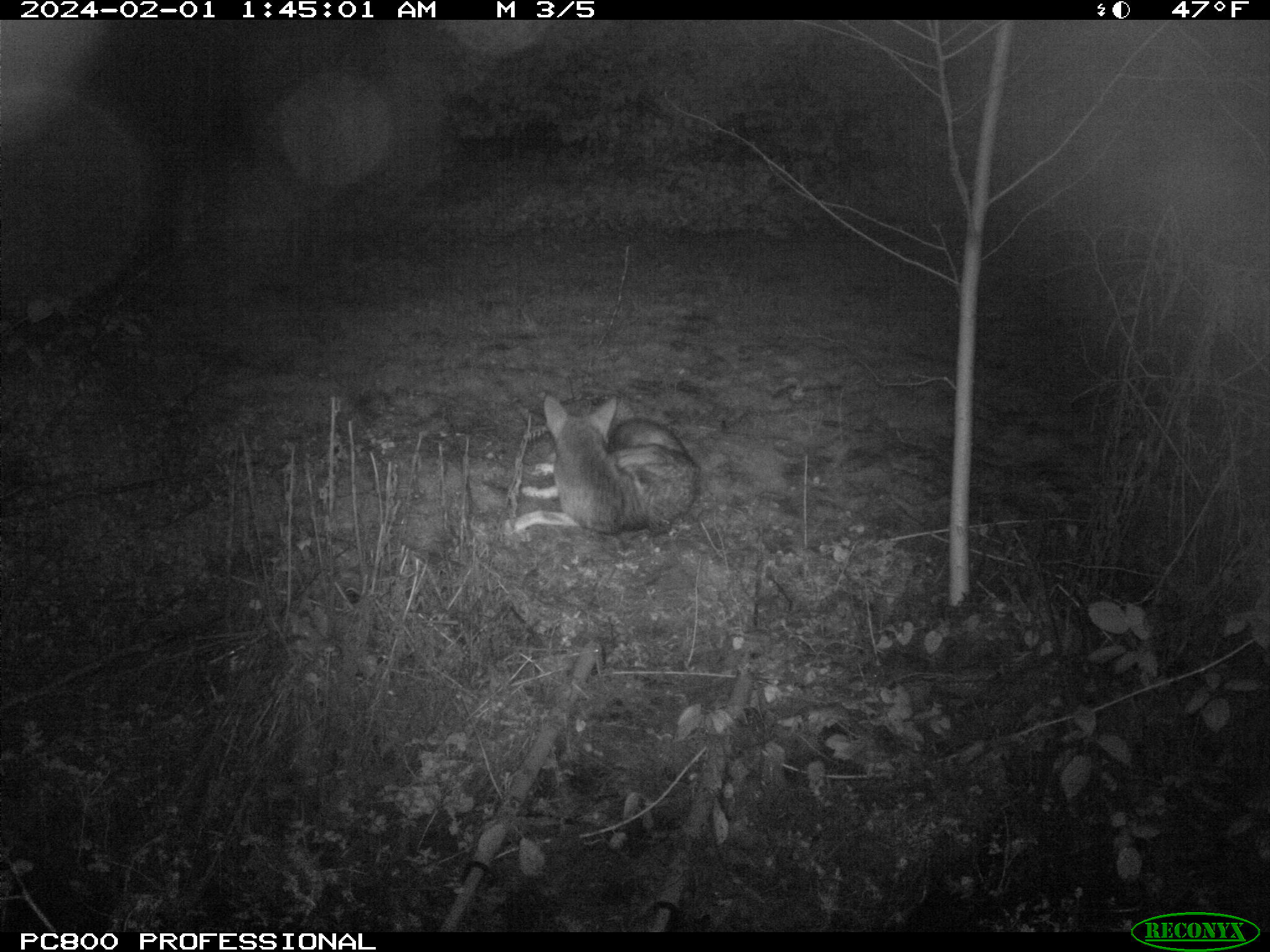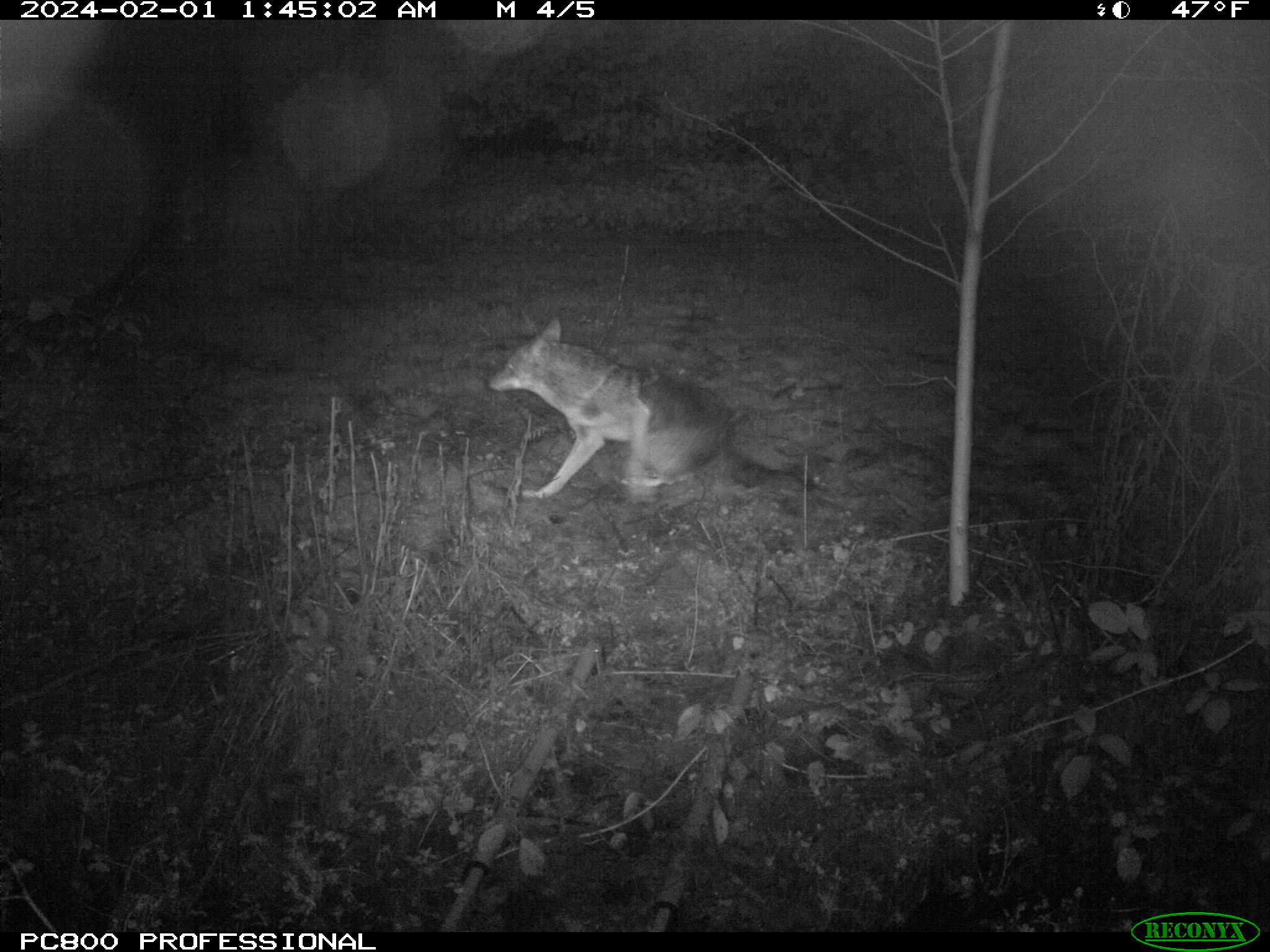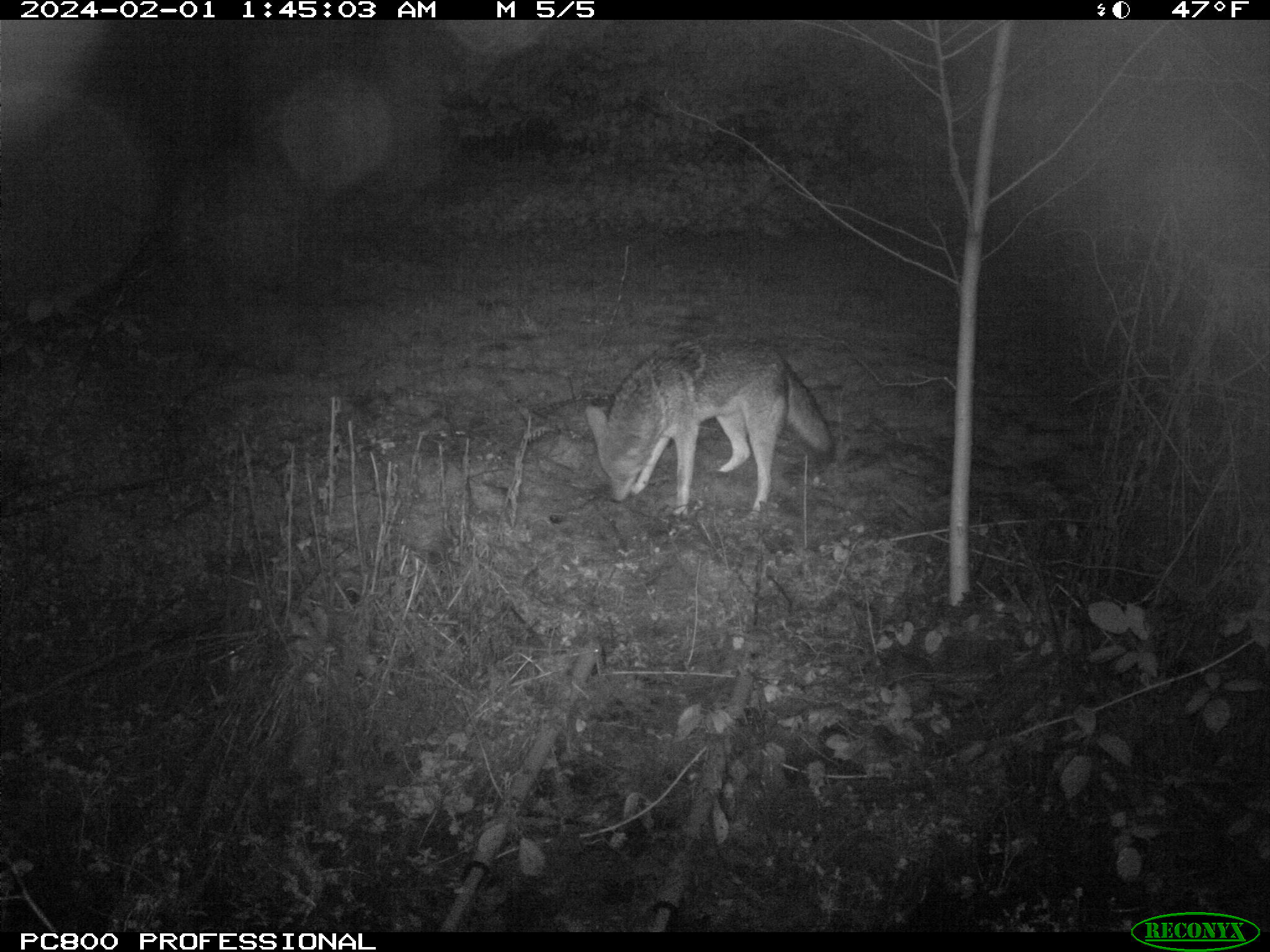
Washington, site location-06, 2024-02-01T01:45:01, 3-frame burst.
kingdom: Animalia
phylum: Chordata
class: Mammalia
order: Carnivora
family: Canidae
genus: Canis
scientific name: Canis latrans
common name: coyote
Coyote (Canis latrans).